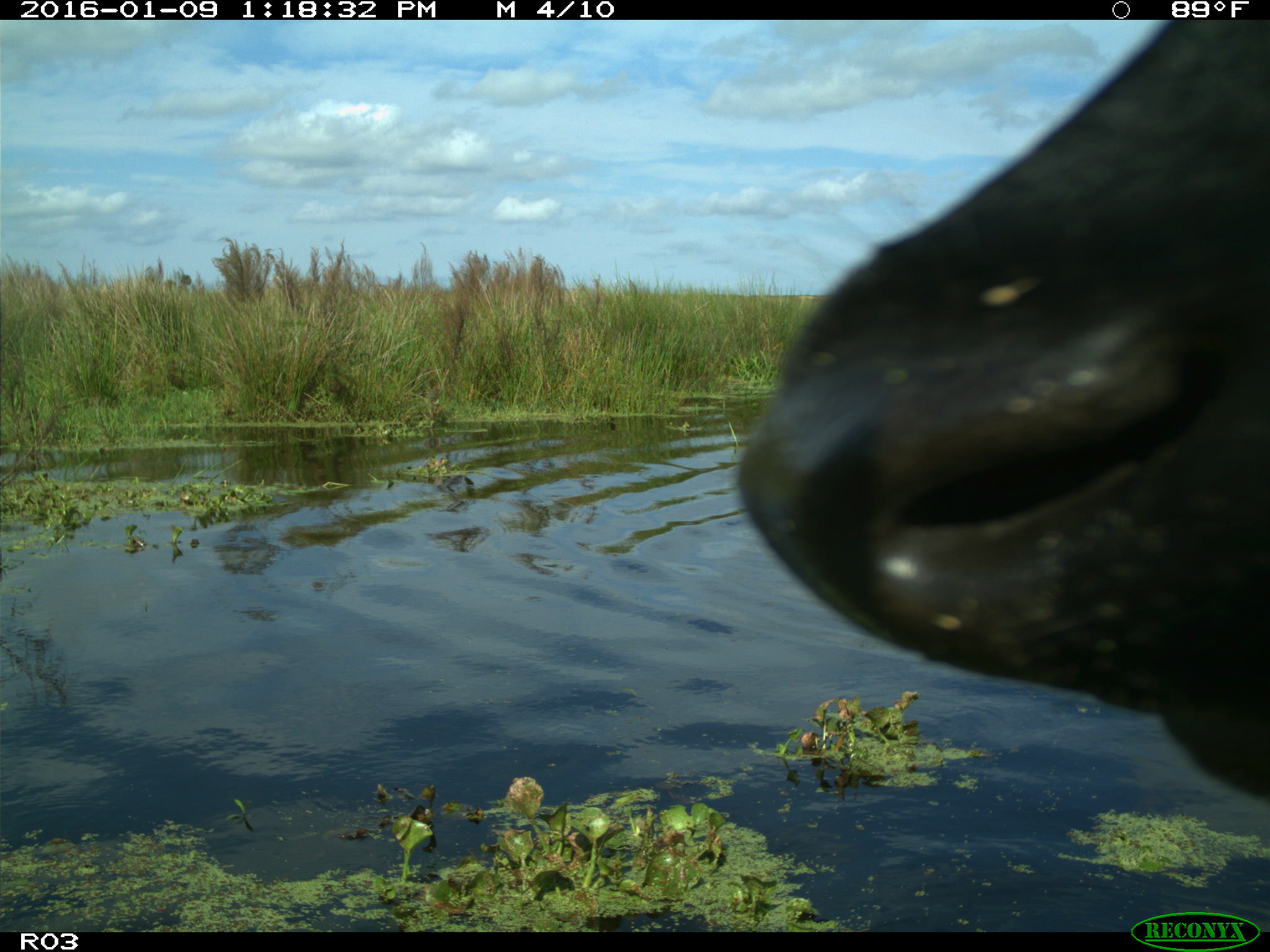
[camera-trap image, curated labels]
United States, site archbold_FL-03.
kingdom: Animalia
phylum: Chordata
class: Mammalia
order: Artiodactyla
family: Bovidae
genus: Bos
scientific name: Bos taurus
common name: domestic cow